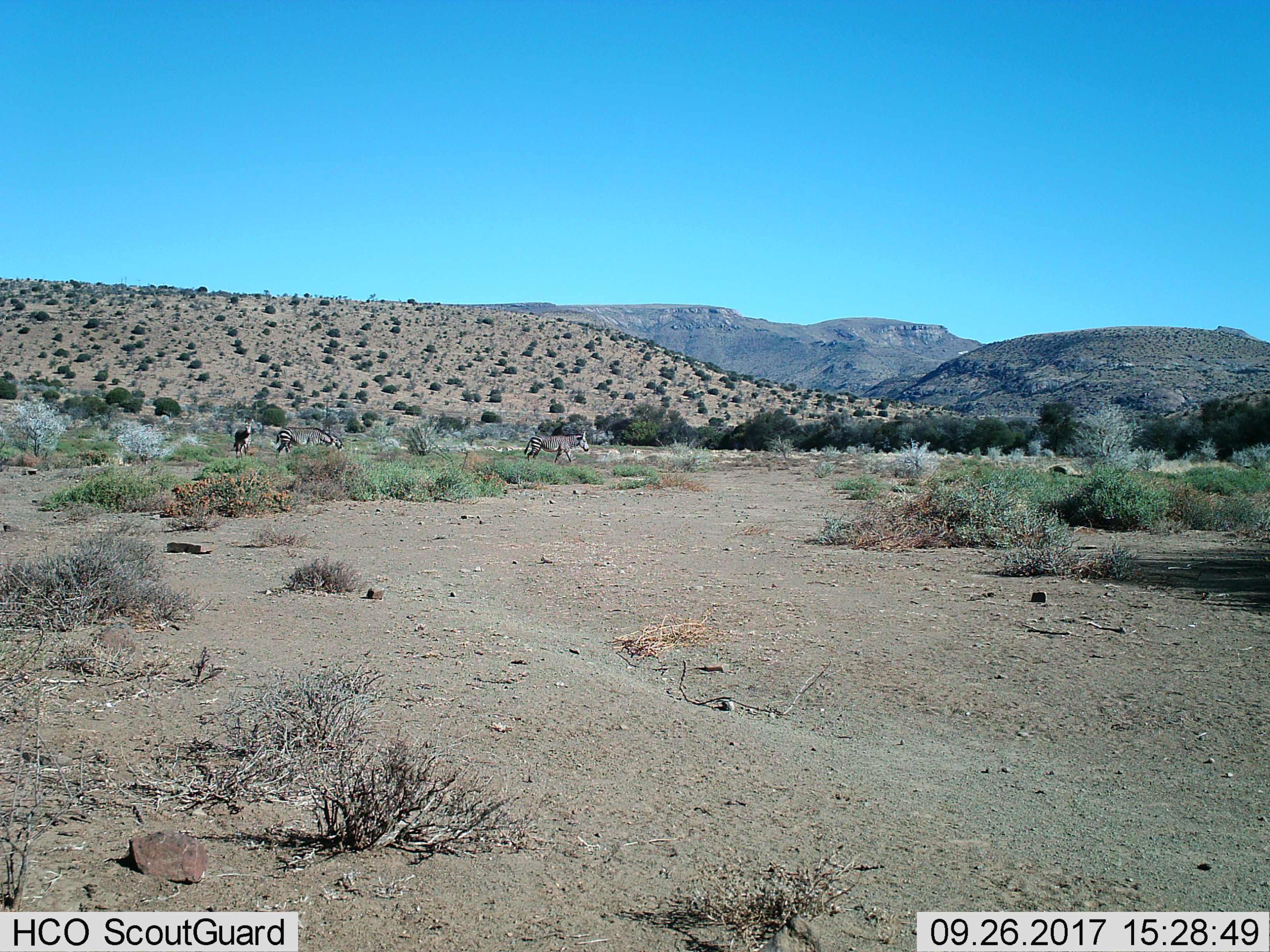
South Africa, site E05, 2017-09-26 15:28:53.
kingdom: Animalia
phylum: Chordata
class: Mammalia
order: Perissodactyla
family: Equidae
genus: Equus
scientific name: Equus zebra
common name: mountain zebra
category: zebramountain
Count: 3.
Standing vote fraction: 44%.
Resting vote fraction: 0%.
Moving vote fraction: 100%.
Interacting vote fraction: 11%.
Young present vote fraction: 11%.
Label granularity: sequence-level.